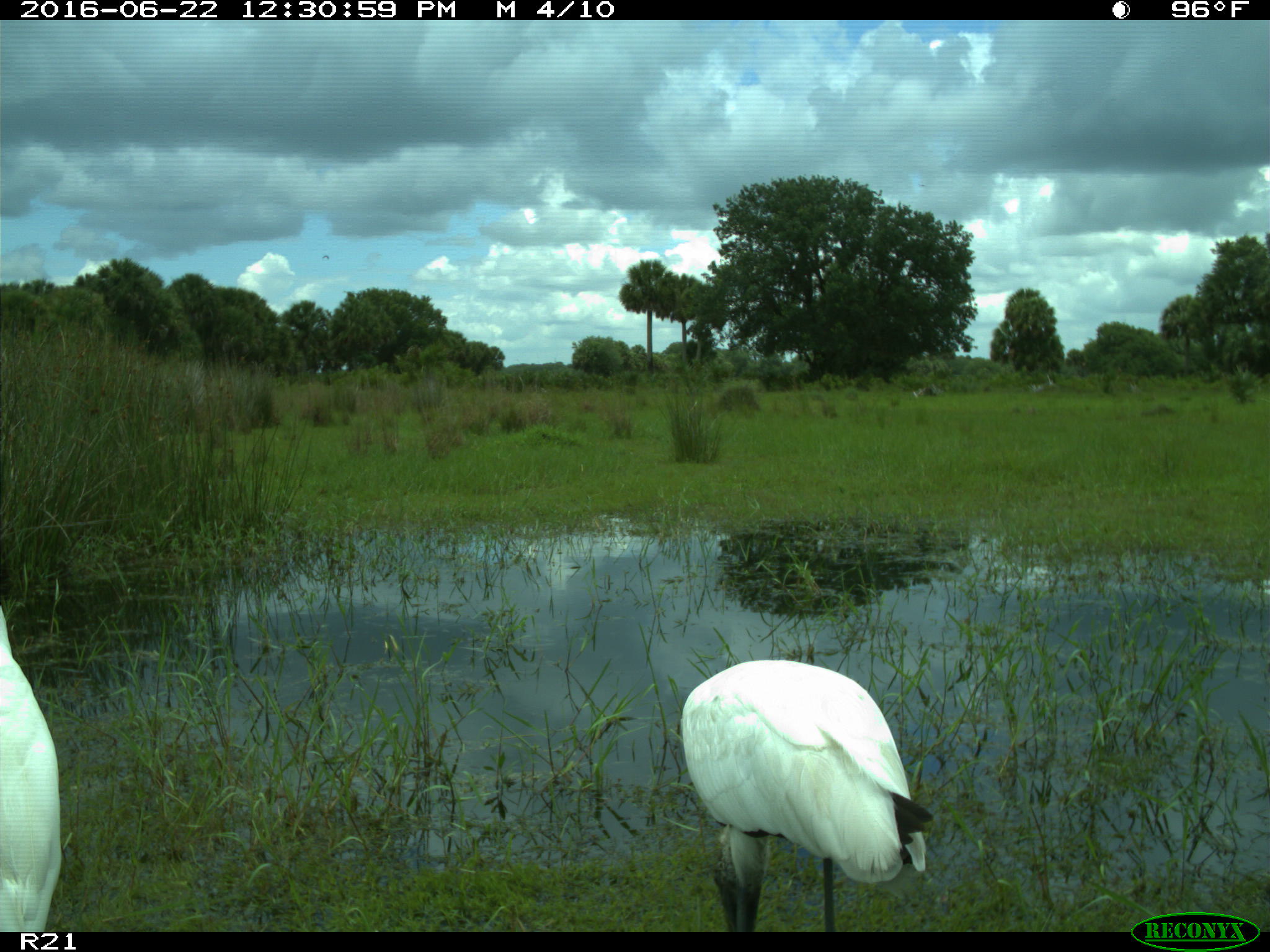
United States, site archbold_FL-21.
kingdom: Animalia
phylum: Chordata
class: Aves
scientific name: Aves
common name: birds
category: unidentified bird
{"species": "unidentified bird (birds) (Aves)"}